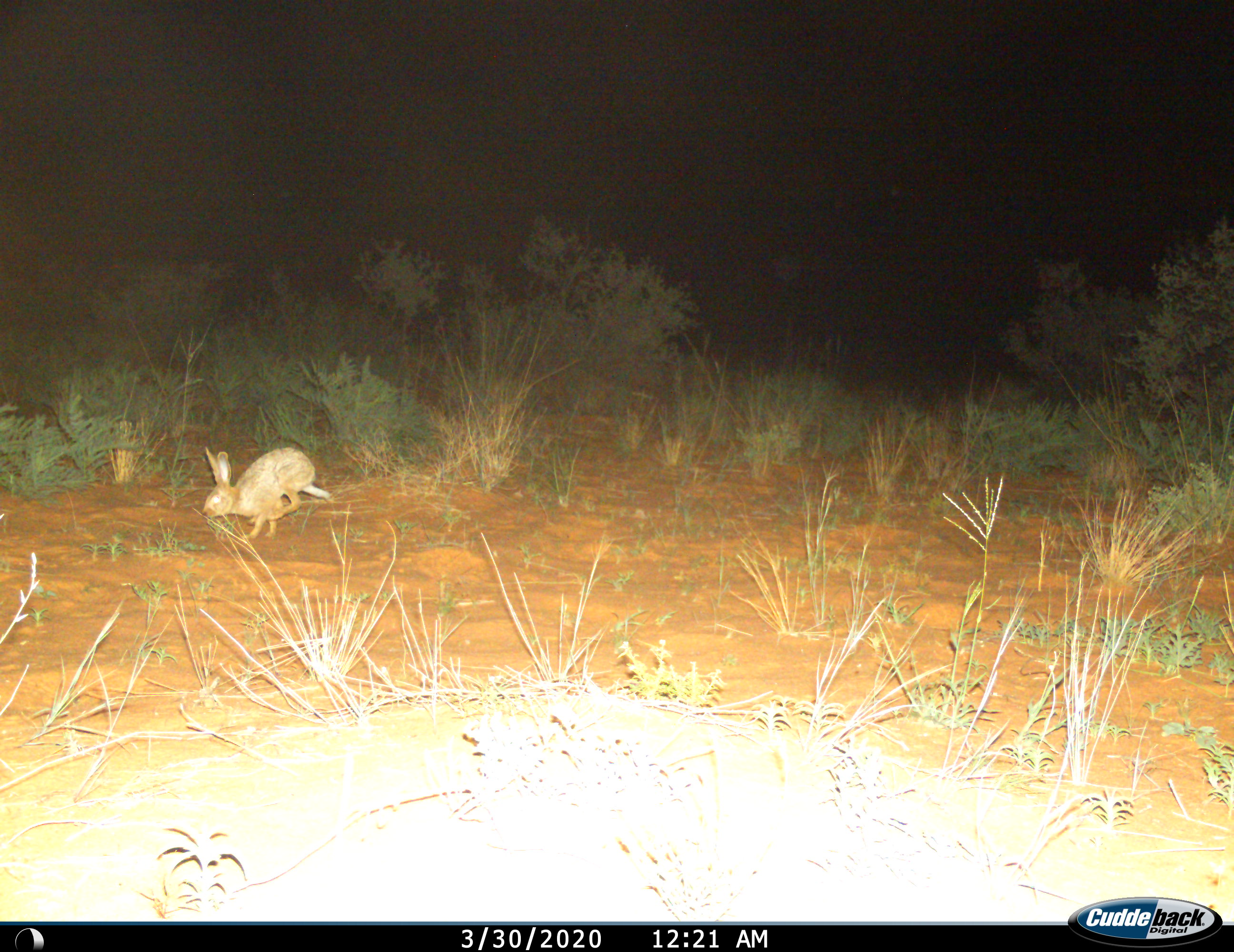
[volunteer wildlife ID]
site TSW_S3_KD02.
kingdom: Animalia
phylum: Chordata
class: Mammalia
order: Lagomorpha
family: Leporidae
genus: Lepus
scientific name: Lepus capensis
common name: cape hare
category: harecape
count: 1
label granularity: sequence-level